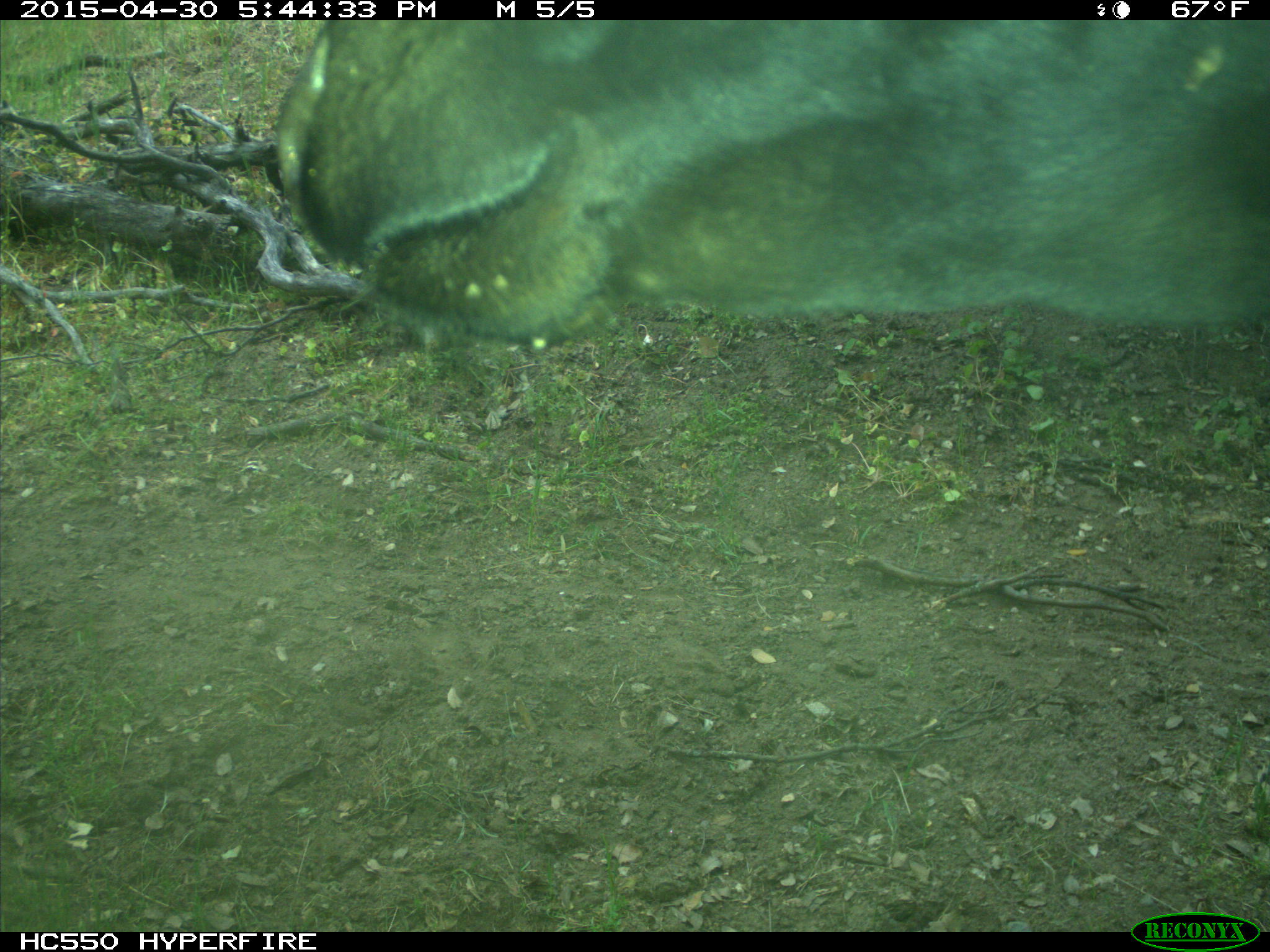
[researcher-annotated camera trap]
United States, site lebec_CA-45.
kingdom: Animalia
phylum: Chordata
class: Mammalia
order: Artiodactyla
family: Bovidae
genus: Bos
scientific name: Bos taurus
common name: domestic cow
Bos taurus (domestic cow).